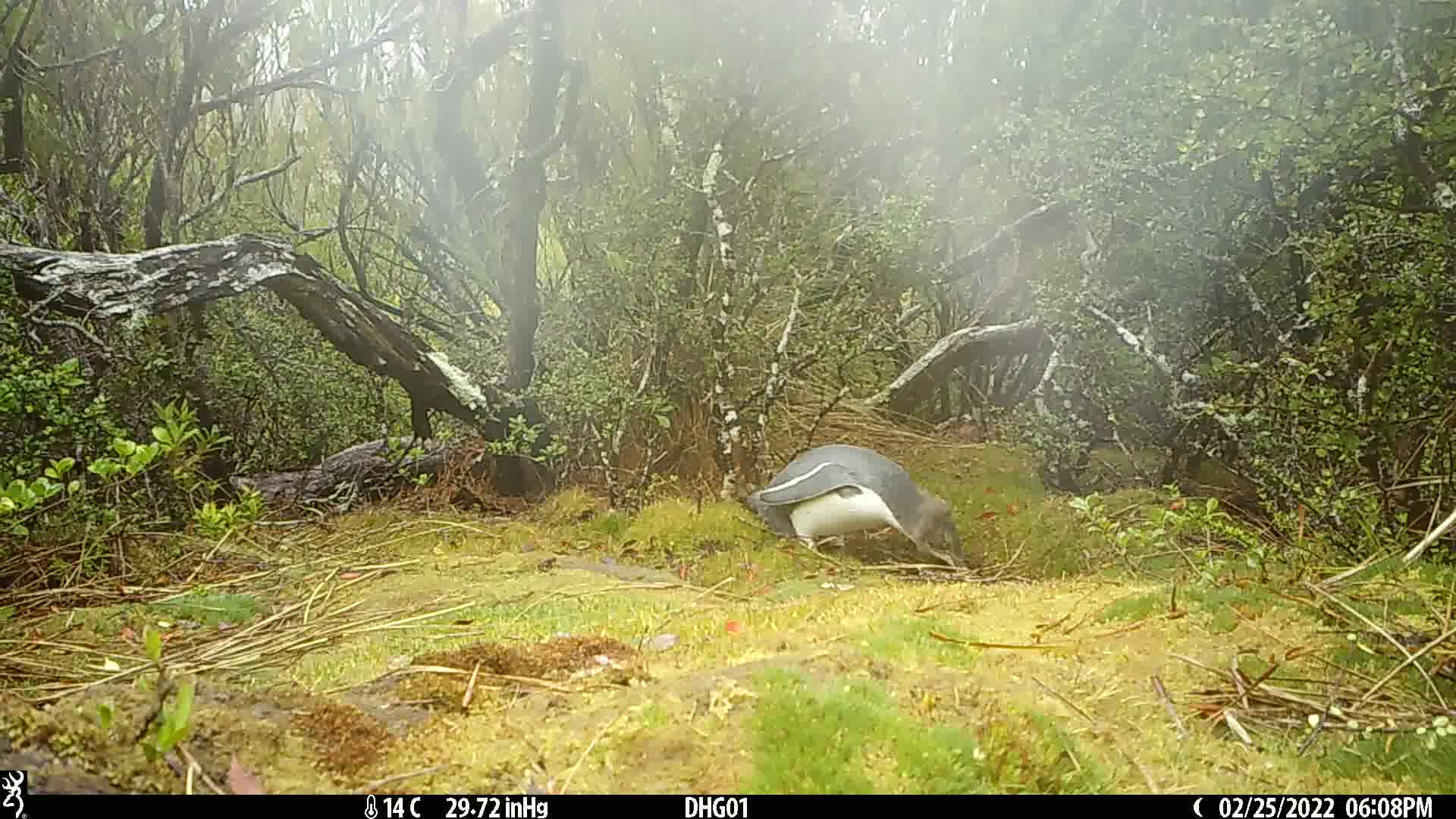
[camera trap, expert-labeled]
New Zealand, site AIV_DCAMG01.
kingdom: Animalia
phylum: Chordata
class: Aves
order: Sphenisciformes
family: Spheniscidae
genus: Megadyptes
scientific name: Megadyptes antipodes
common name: yellow-eyed penguin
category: yellow eyed penguin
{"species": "yellow eyed penguin (yellow-eyed penguin) (Megadyptes antipodes)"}